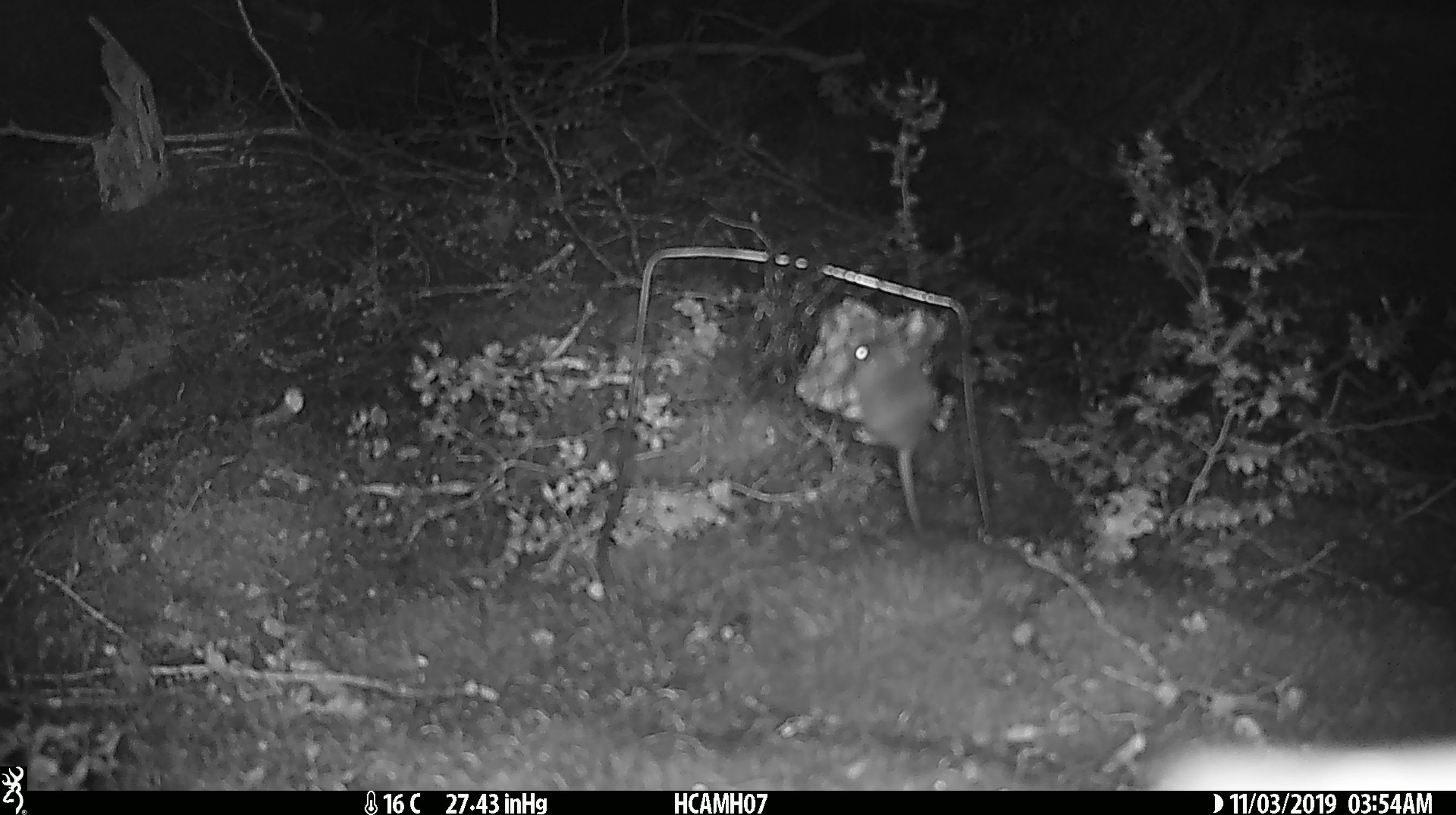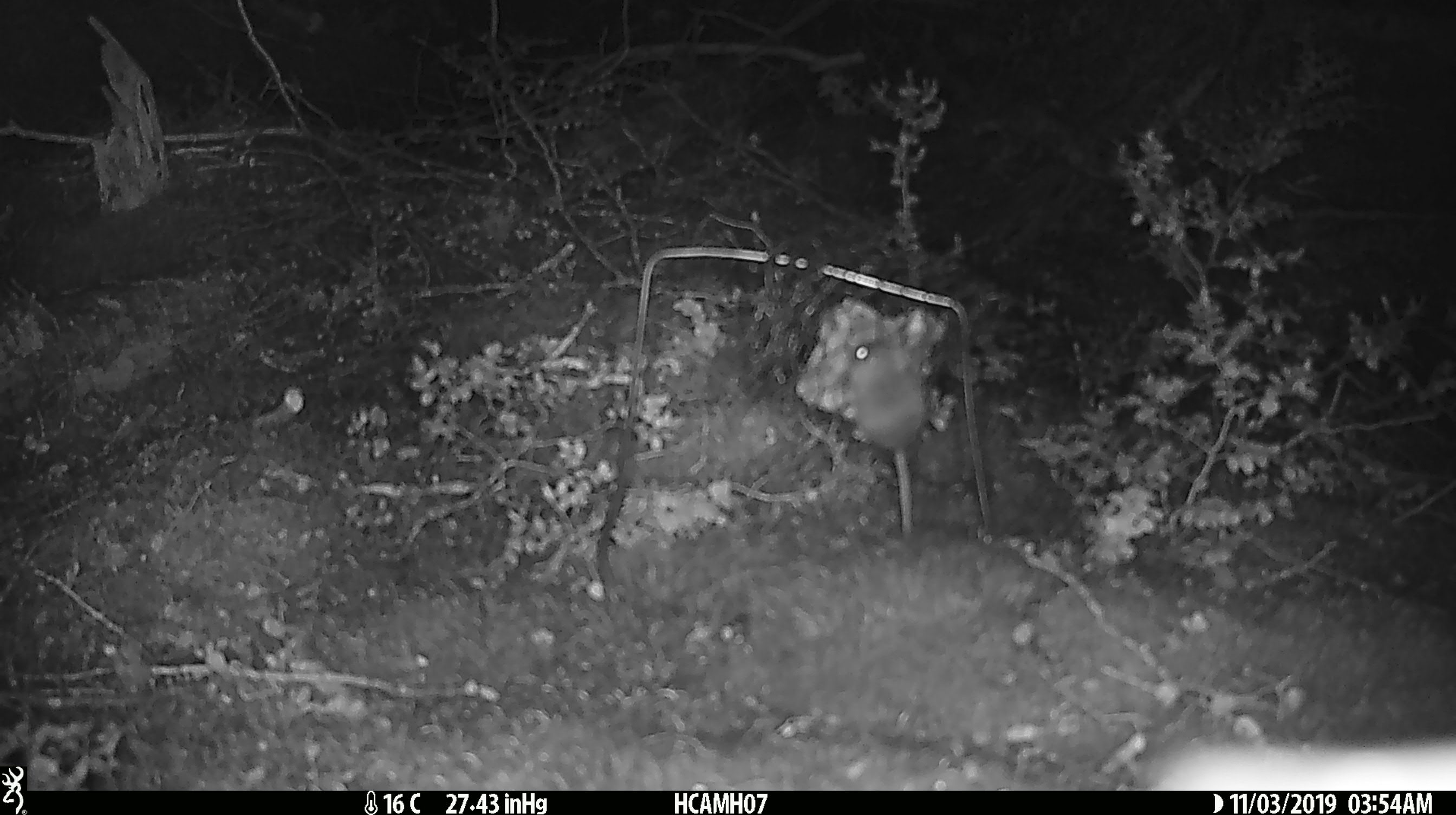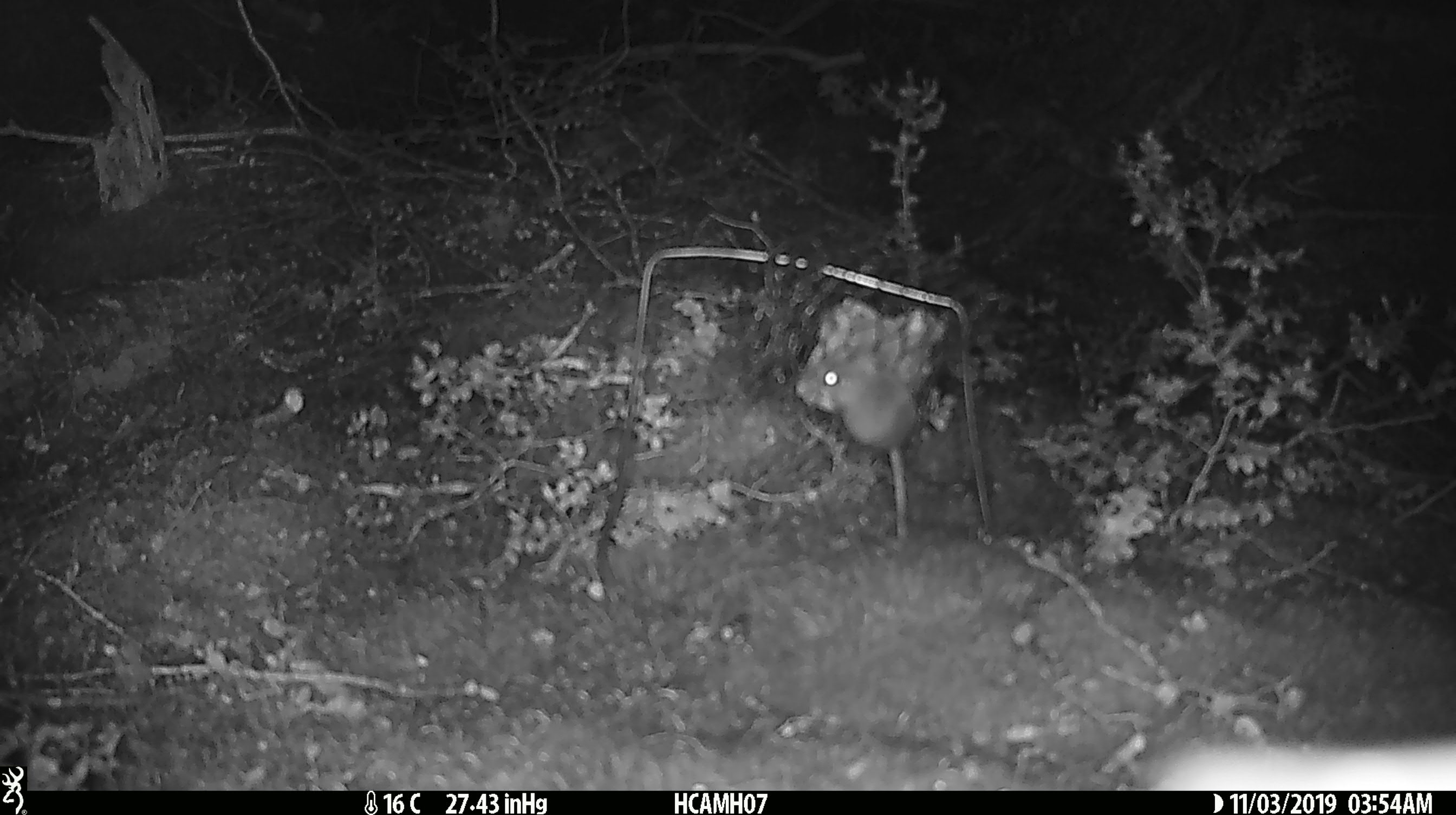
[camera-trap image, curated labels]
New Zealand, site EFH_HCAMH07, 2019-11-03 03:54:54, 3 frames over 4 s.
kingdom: Animalia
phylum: Chordata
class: Mammalia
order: Rodentia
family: Muridae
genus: Mus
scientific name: Mus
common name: mouse